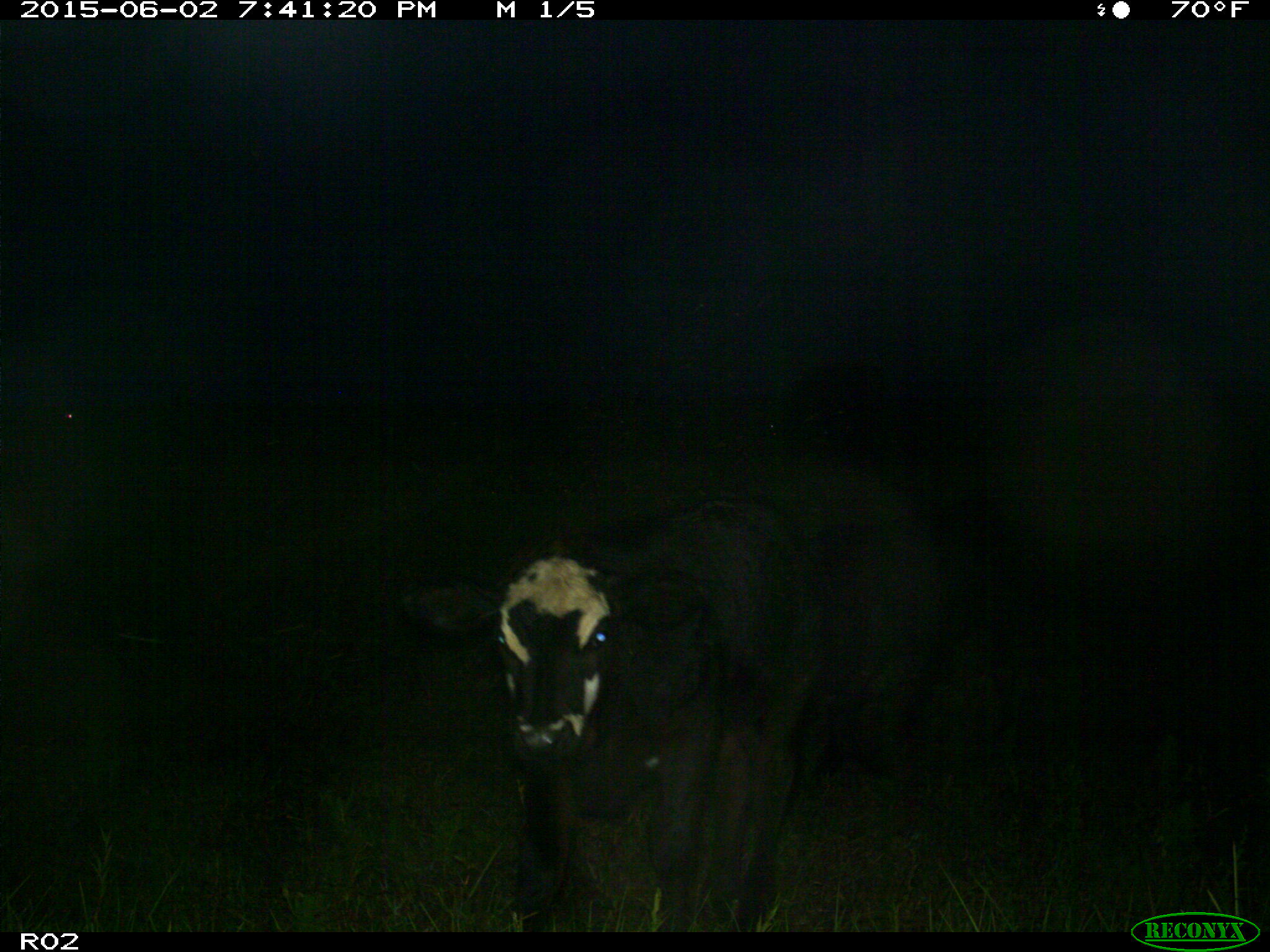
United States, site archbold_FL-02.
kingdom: Animalia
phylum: Chordata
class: Mammalia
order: Artiodactyla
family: Bovidae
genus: Bos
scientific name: Bos taurus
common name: domestic cow